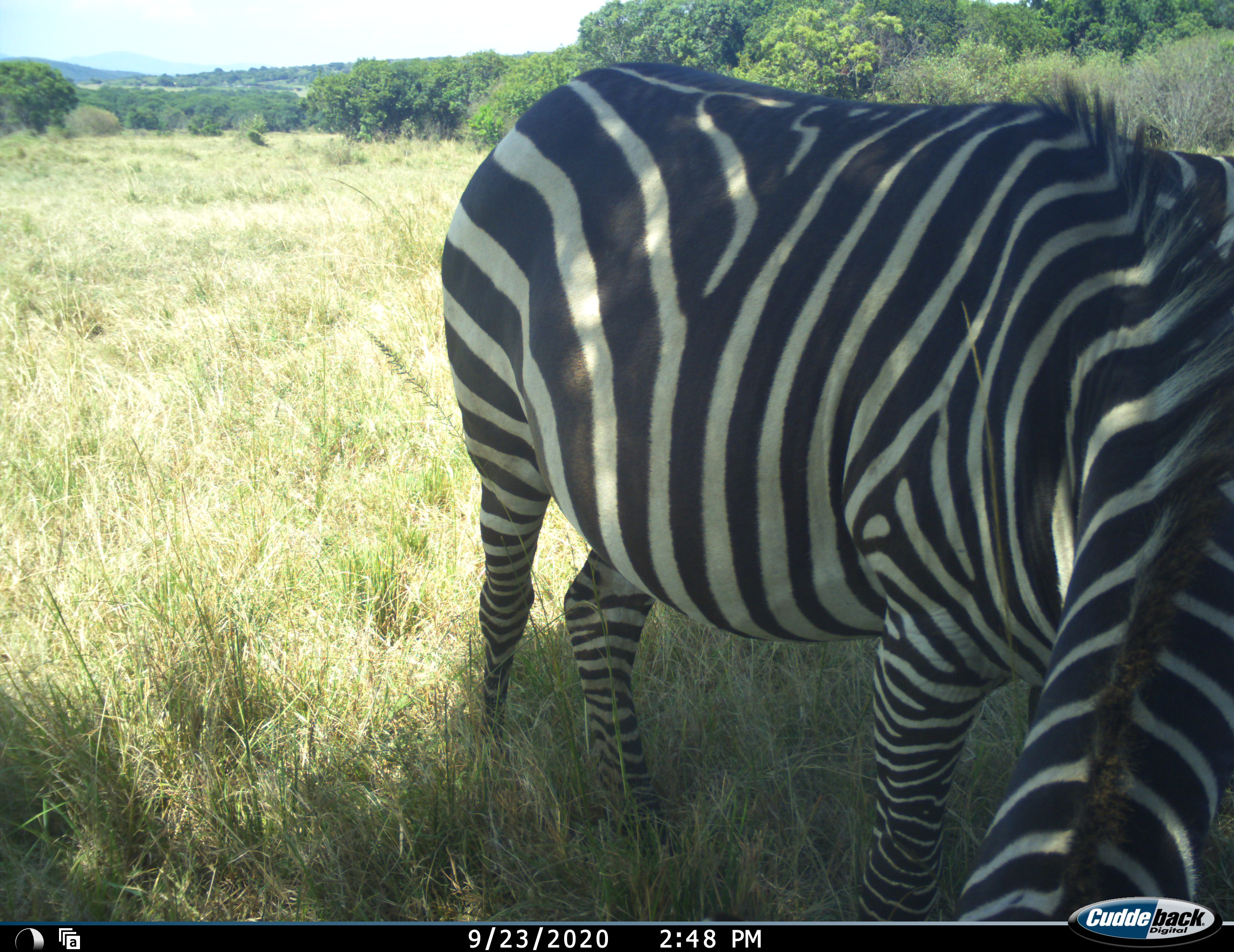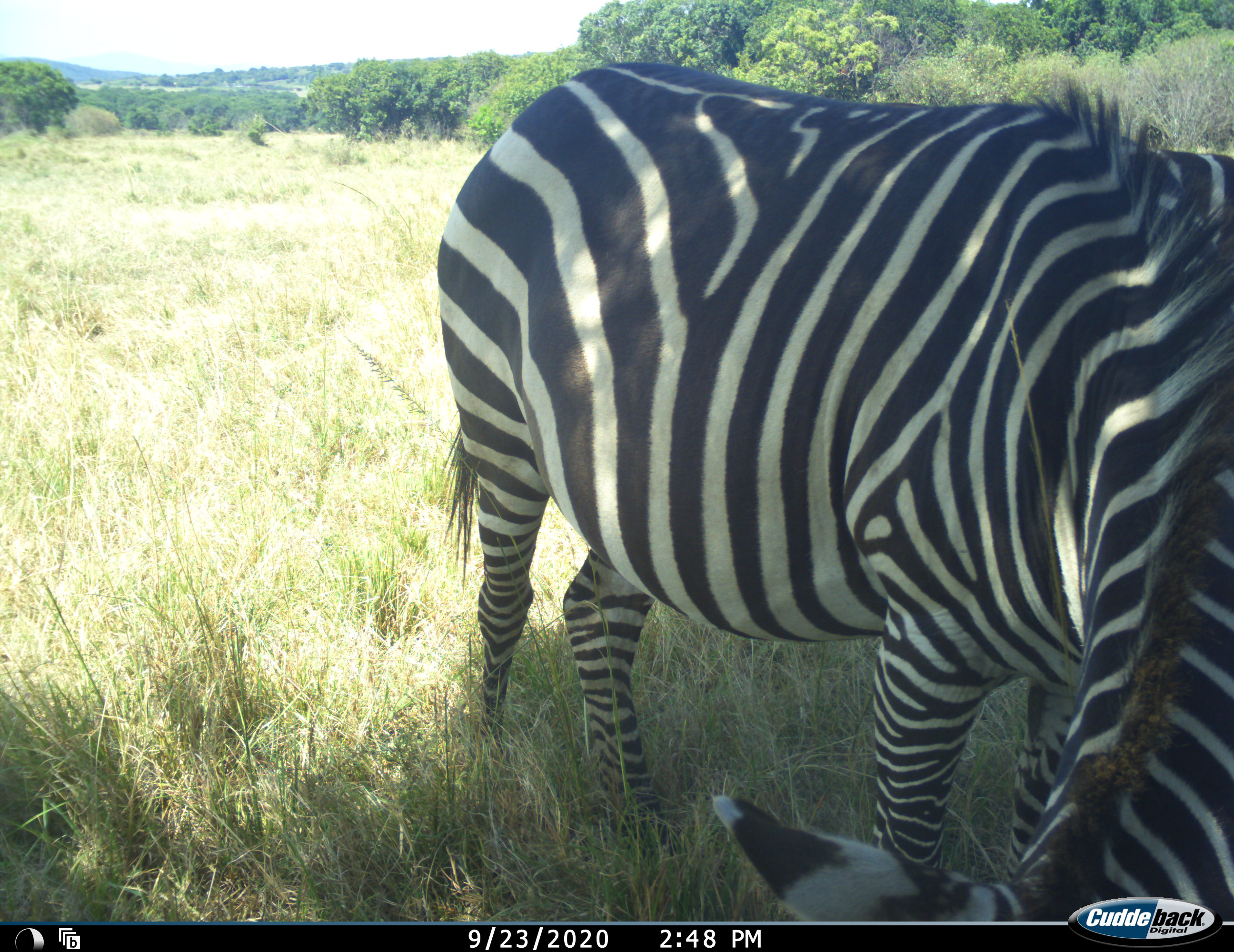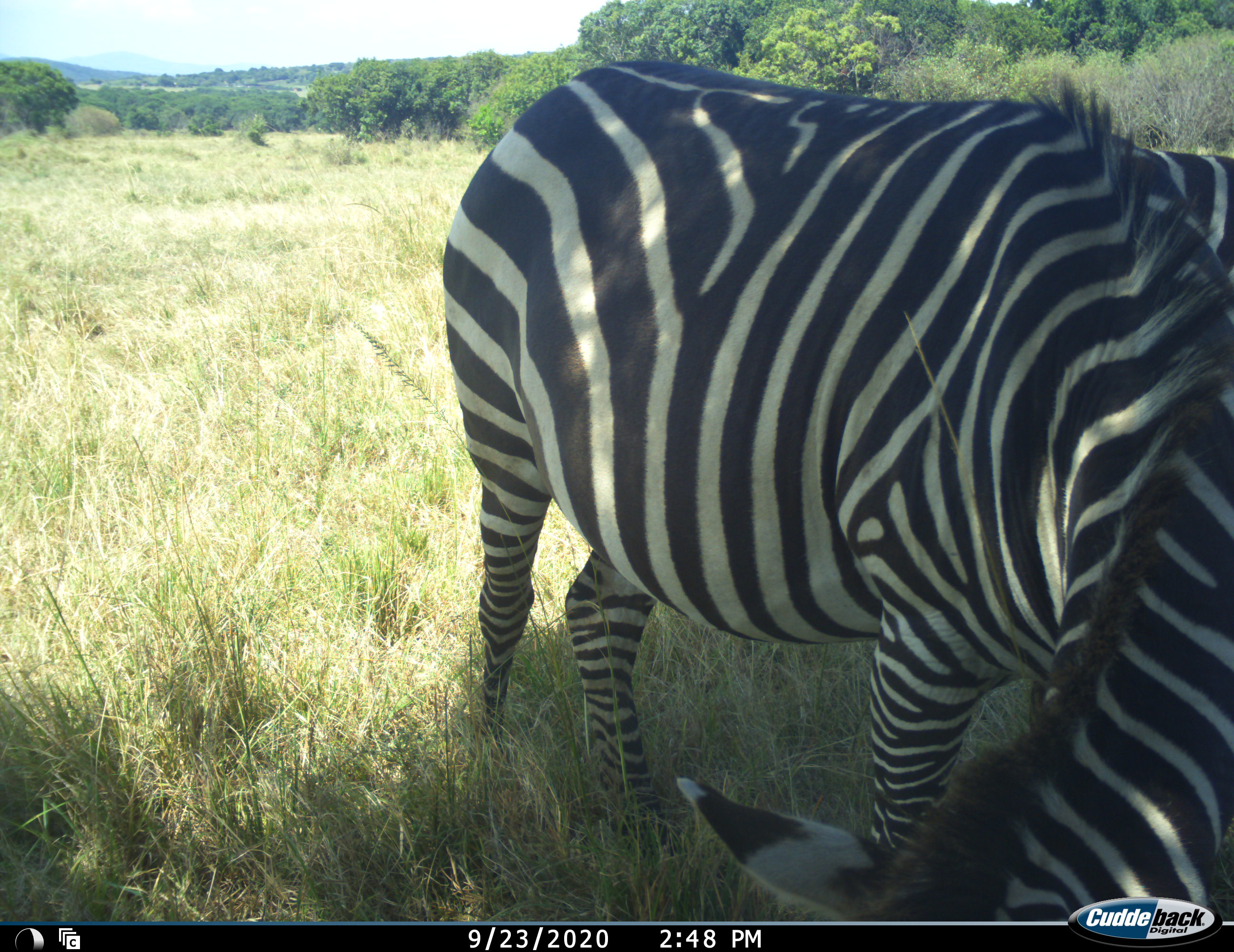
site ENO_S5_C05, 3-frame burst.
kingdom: Animalia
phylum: Chordata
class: Mammalia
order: Perissodactyla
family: Equidae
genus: Equus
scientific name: Equus quagga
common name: plains zebra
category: zebraplains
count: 1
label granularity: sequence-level